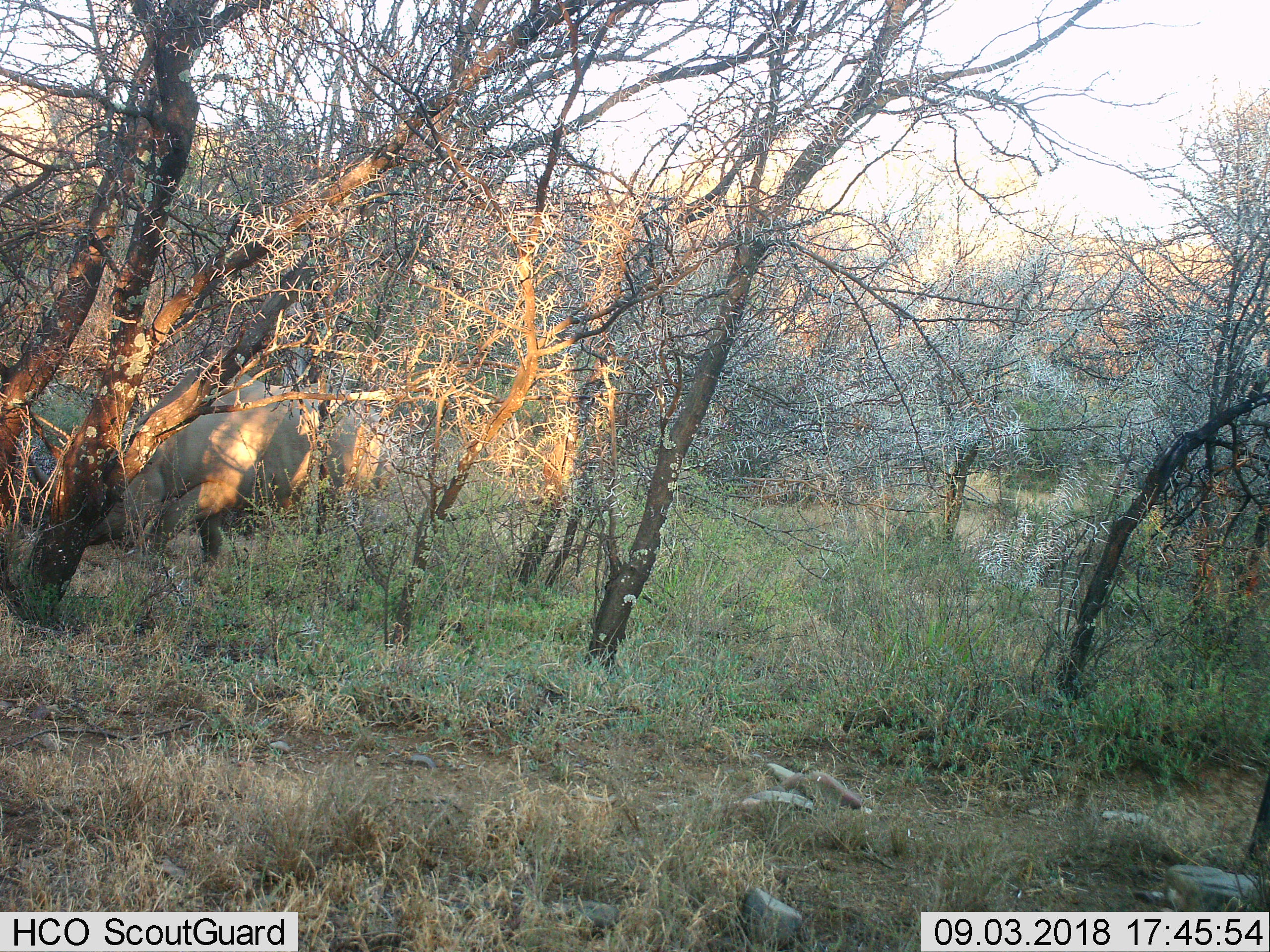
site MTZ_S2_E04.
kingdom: Animalia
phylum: Chordata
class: Mammalia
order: Perissodactyla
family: Rhinocerotidae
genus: Diceros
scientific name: Diceros bicornis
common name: black rhinoceros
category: rhinocerosblack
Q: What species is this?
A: Rhinocerosblack (black rhinoceros) (Diceros bicornis).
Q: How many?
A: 1.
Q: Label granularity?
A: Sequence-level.